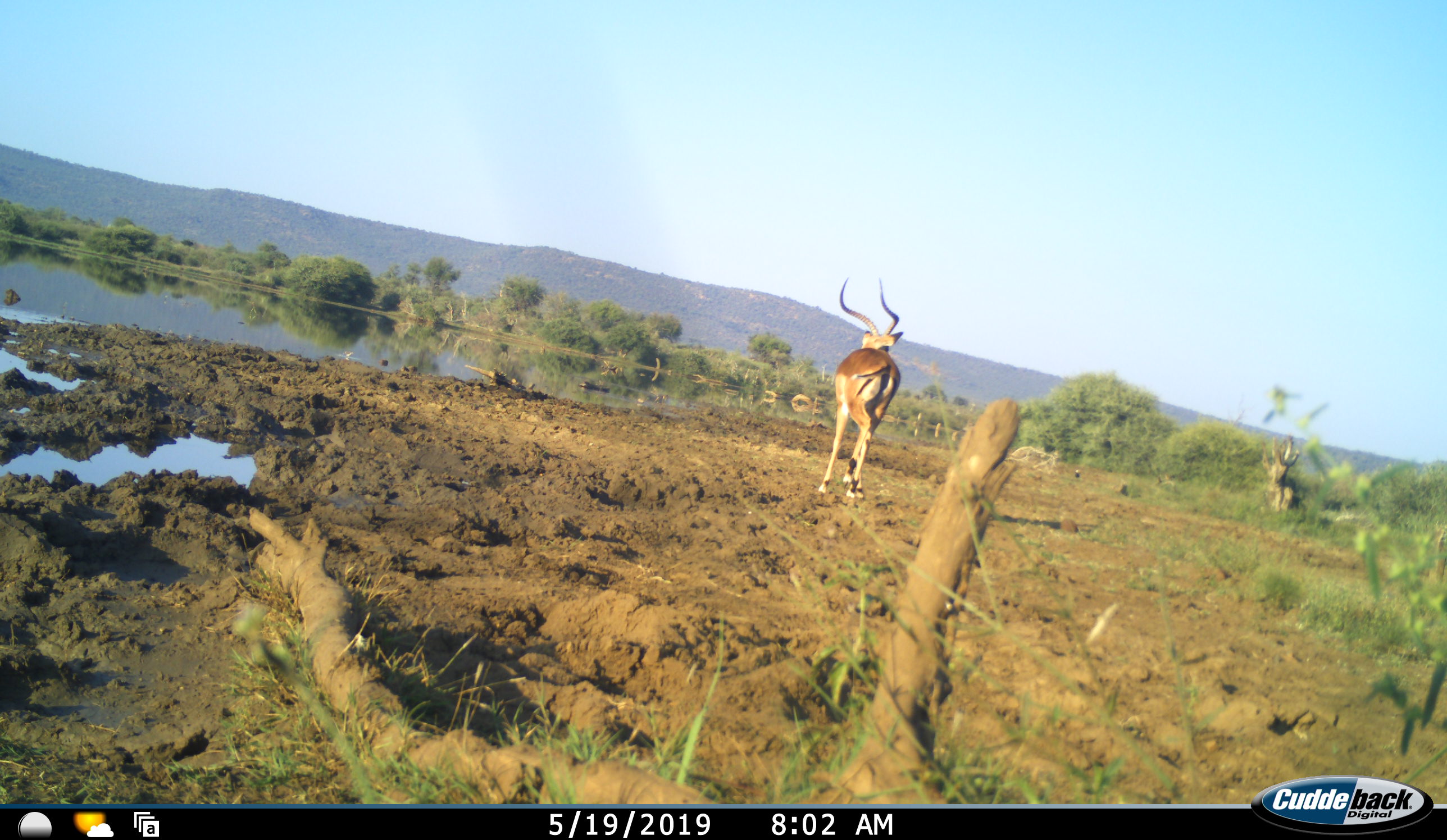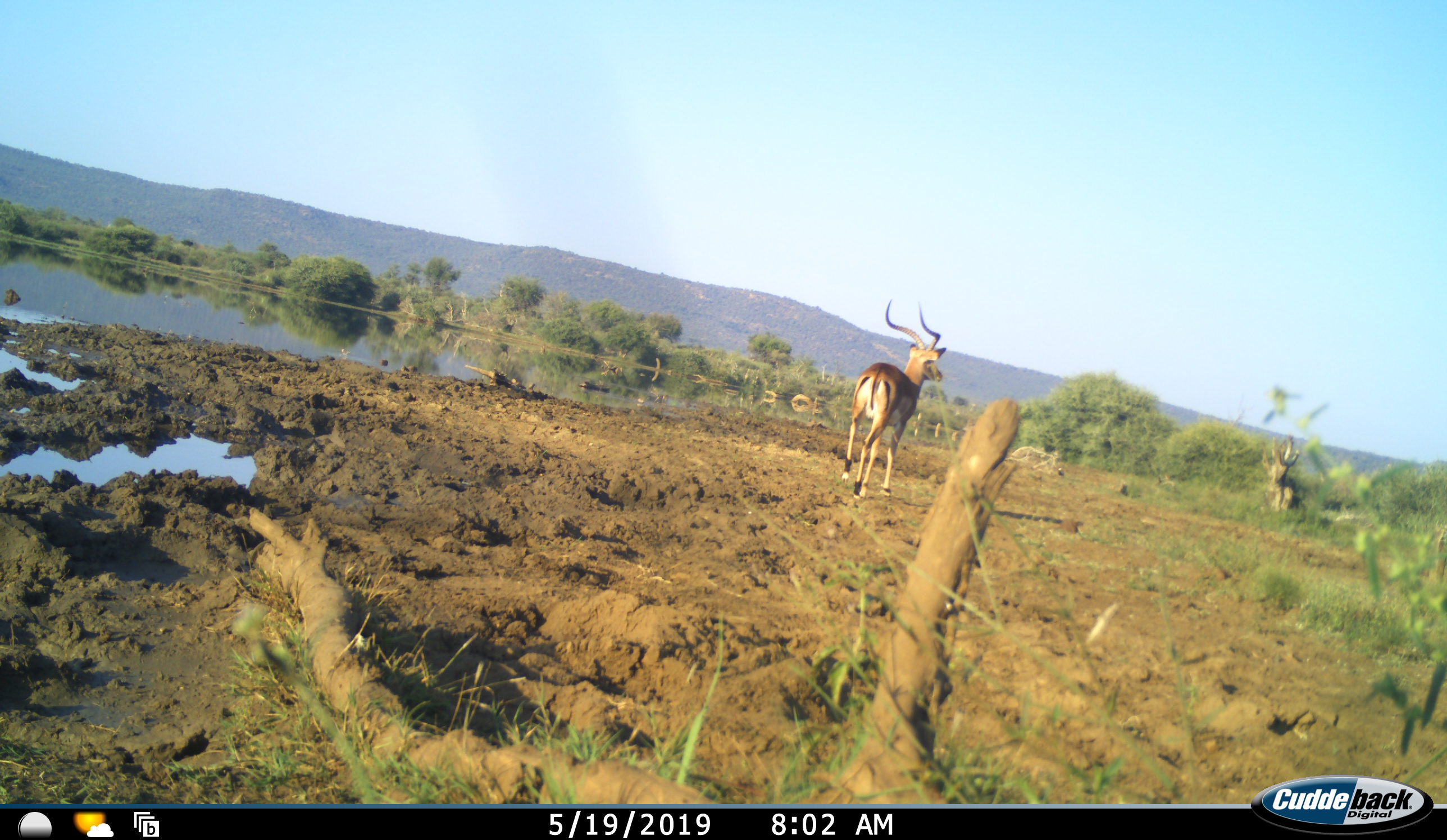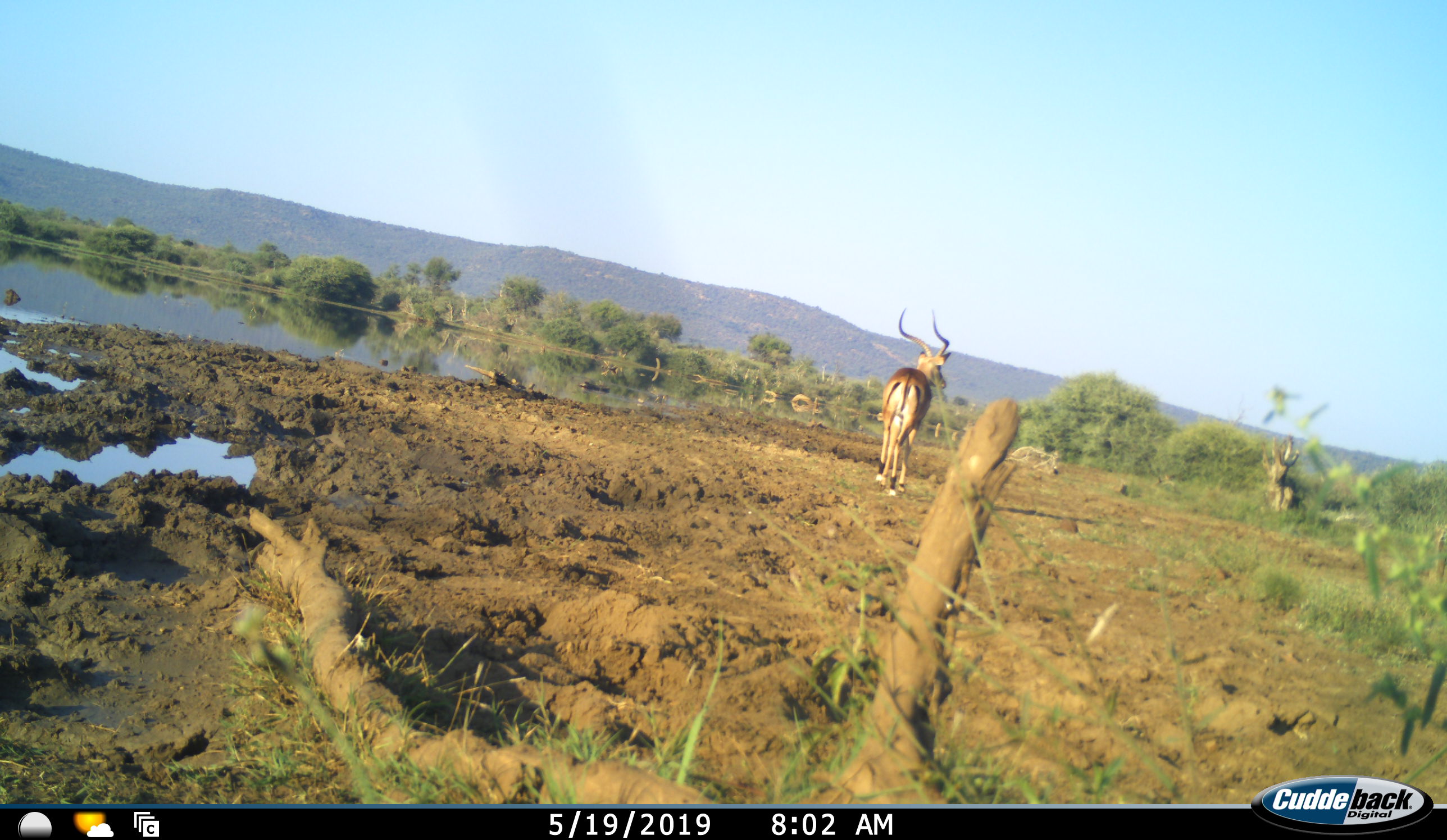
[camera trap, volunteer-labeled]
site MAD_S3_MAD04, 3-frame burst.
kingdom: Animalia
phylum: Chordata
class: Mammalia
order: Artiodactyla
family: Bovidae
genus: Aepyceros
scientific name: Aepyceros melampus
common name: impala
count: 2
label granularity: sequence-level